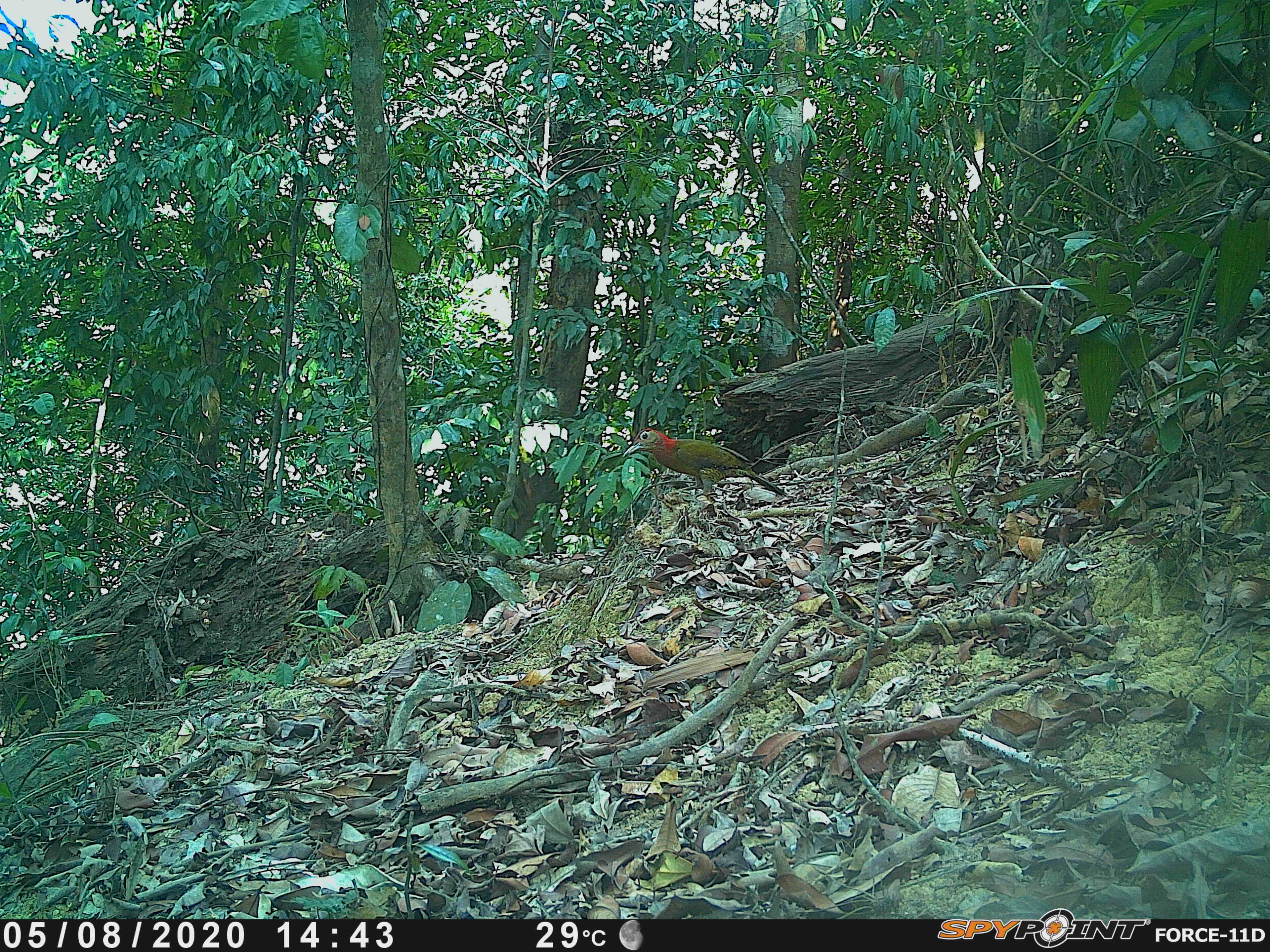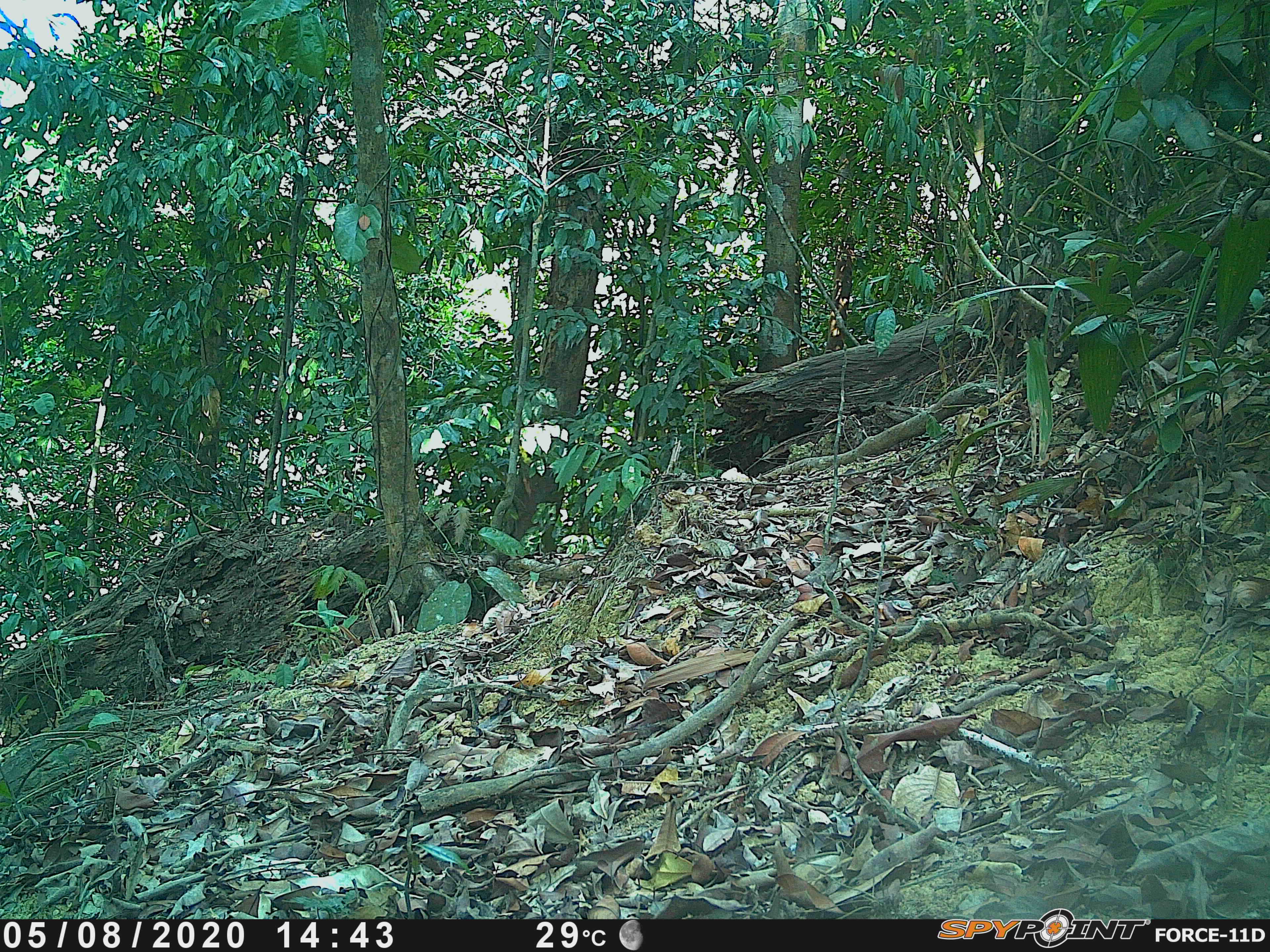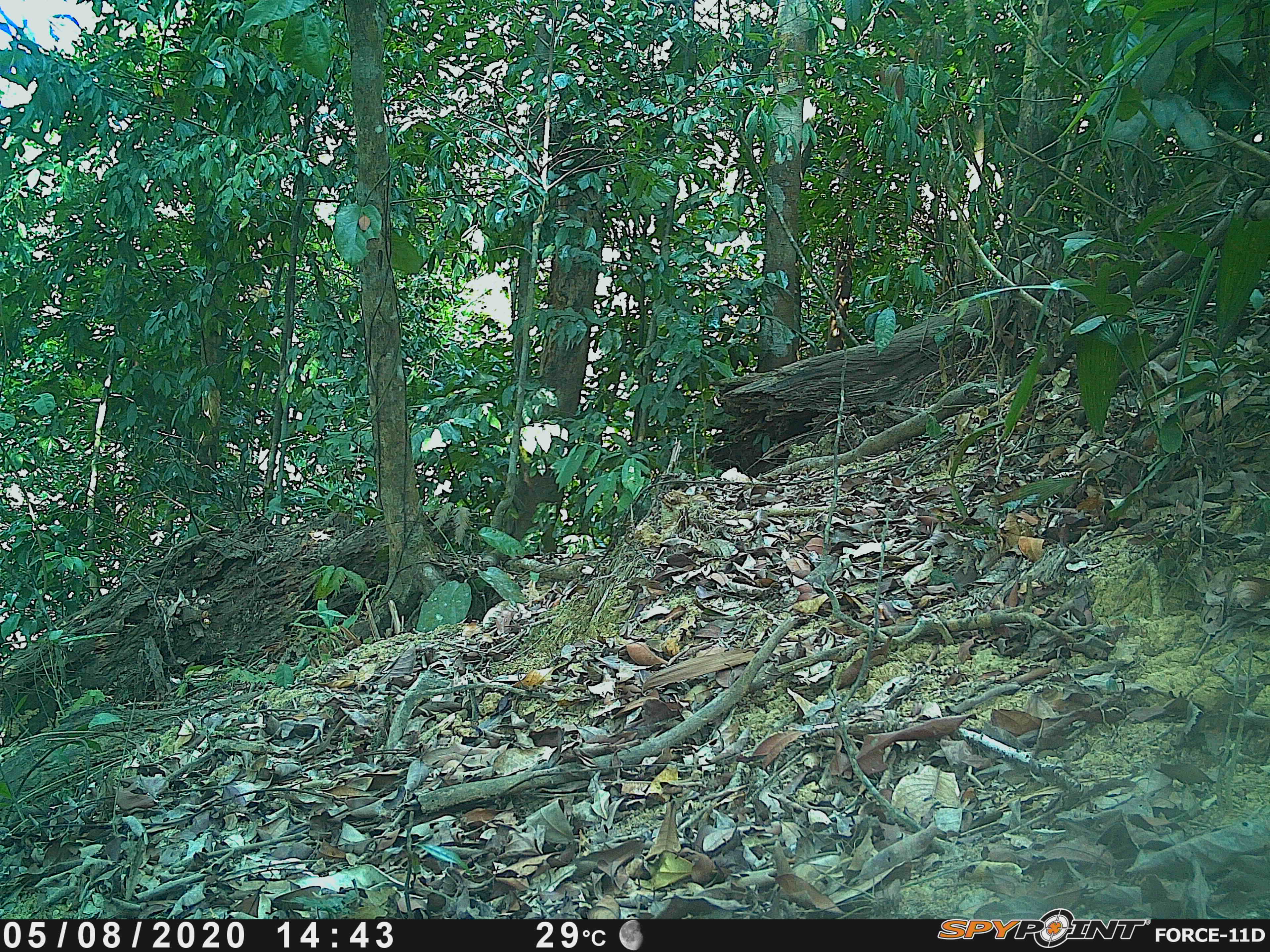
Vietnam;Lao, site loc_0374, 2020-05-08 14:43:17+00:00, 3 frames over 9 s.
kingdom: Animalia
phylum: Chordata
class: Aves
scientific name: Aves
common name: bird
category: unidentified bird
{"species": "unidentified bird (bird) (Aves)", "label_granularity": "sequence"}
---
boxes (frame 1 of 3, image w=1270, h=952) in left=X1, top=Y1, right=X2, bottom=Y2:
unidentified bird: left=621, top=427, right=788, bottom=499